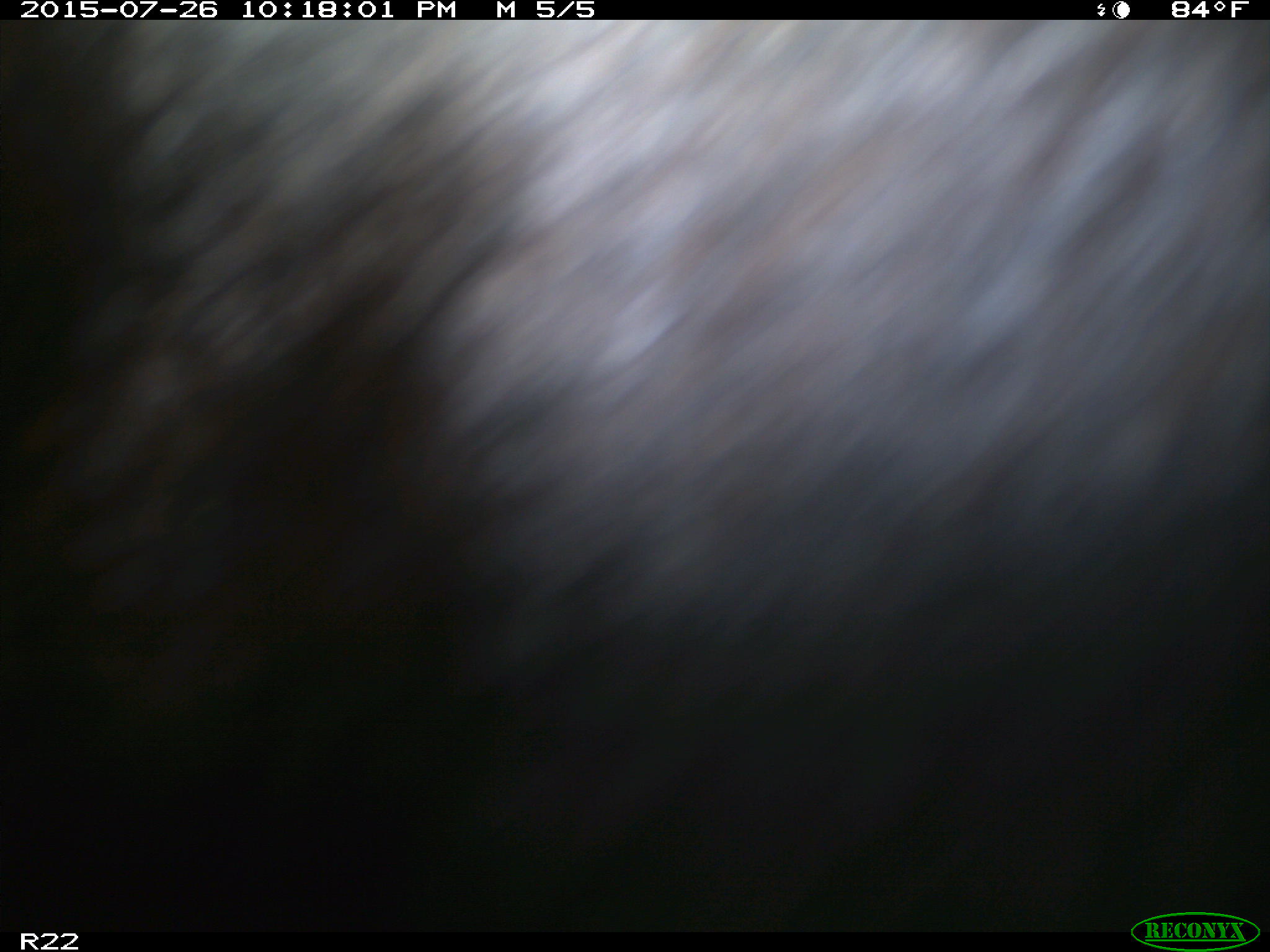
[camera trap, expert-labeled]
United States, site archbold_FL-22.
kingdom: Animalia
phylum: Chordata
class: Mammalia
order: Artiodactyla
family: Bovidae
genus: Bos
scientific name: Bos taurus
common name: domestic cow